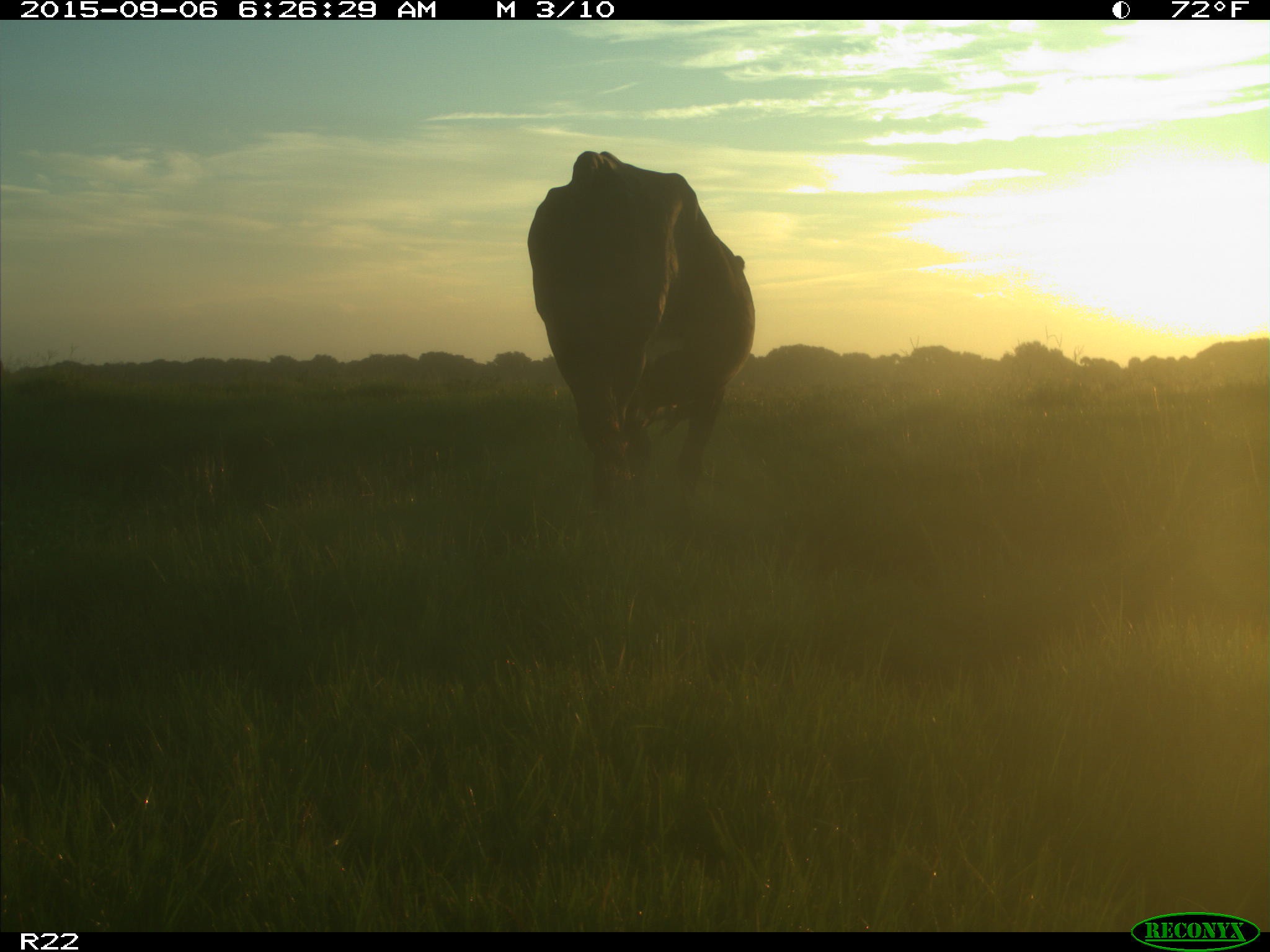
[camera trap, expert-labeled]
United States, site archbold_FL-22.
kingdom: Animalia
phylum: Chordata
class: Mammalia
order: Artiodactyla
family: Bovidae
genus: Bos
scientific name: Bos taurus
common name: domestic cow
Bos taurus (domestic cow).